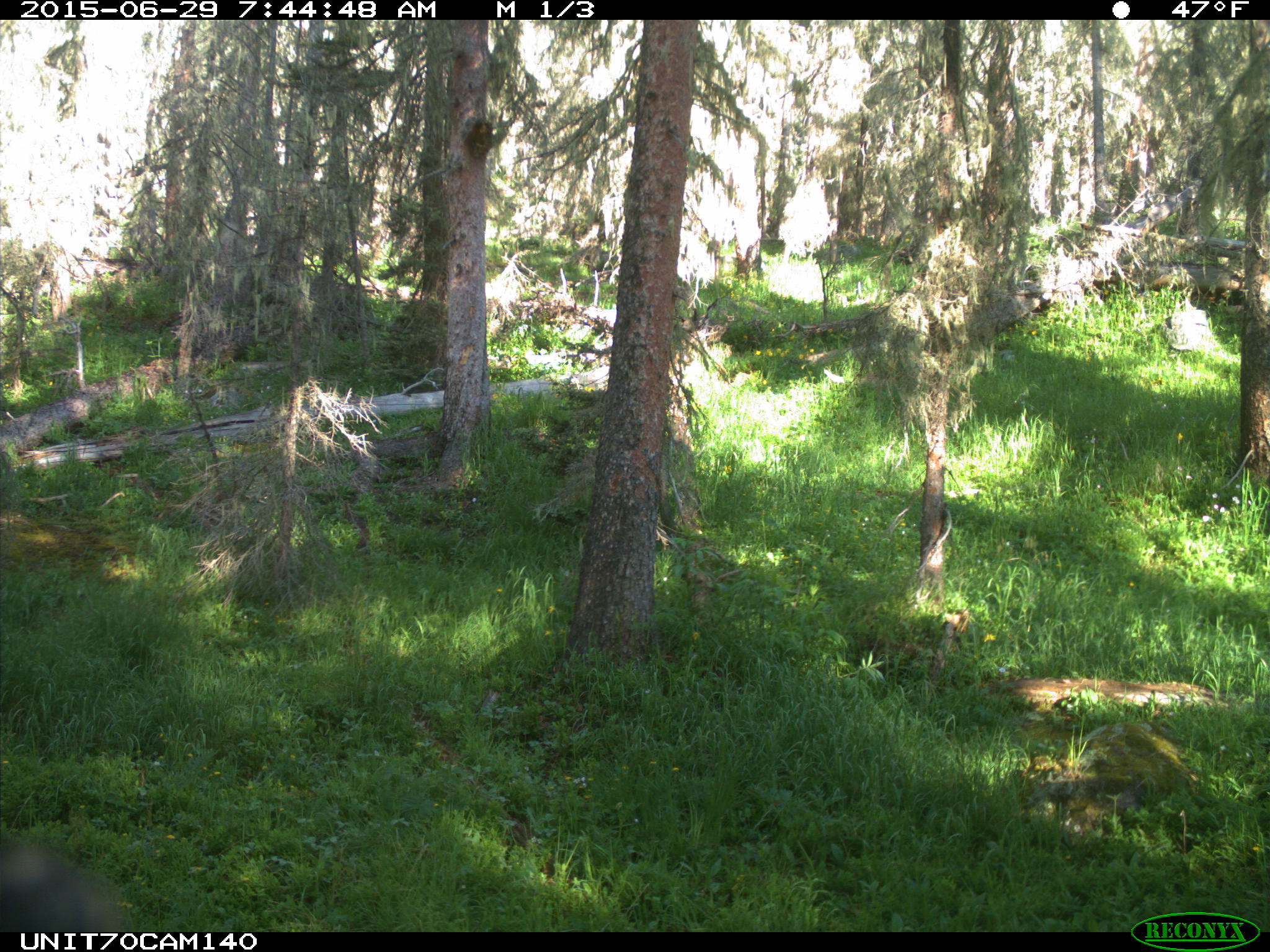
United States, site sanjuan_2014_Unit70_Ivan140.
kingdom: Animalia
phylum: Chordata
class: Aves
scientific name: Aves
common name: birds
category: unidentified bird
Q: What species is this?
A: Unidentified bird (birds) (Aves).